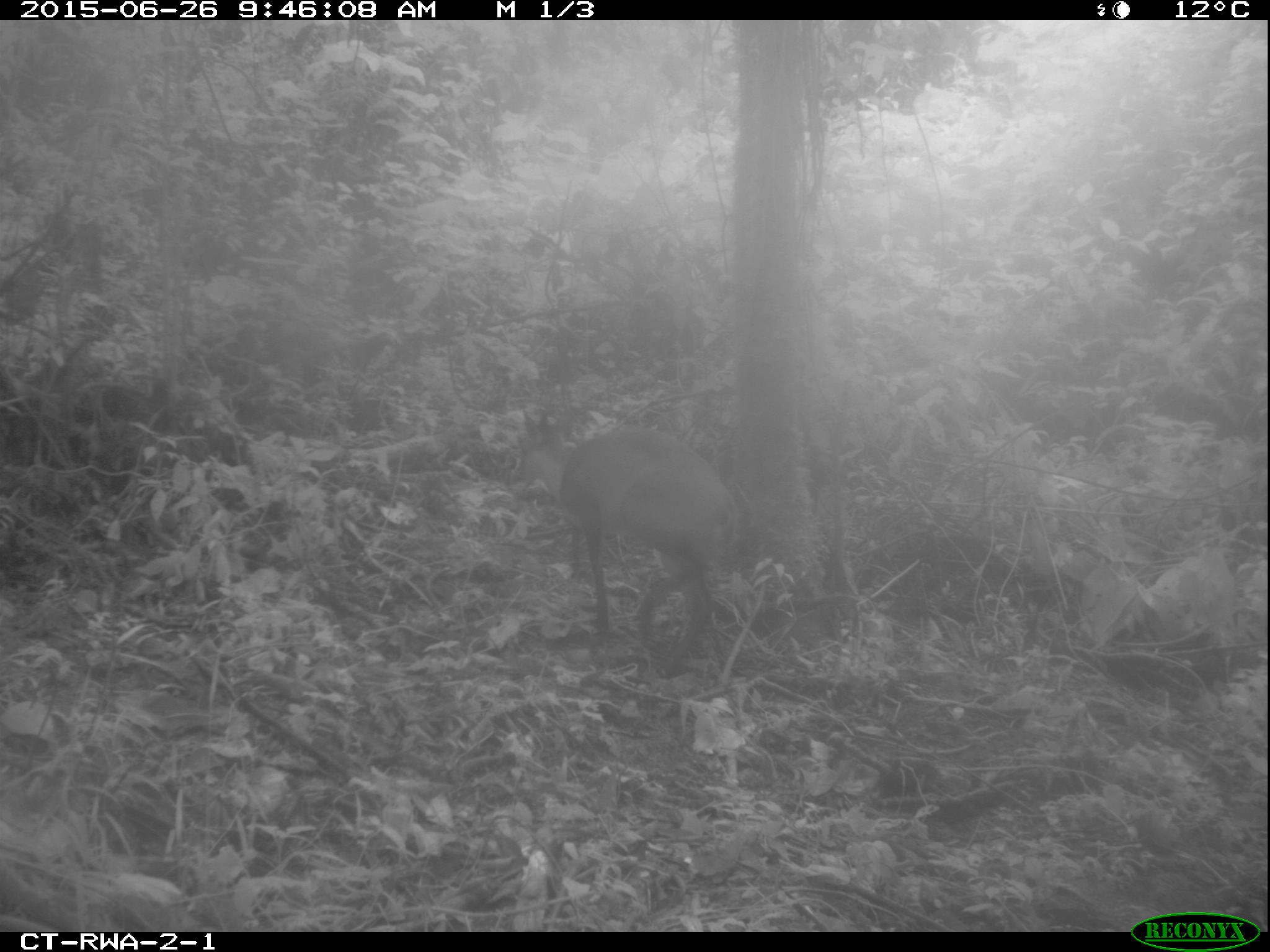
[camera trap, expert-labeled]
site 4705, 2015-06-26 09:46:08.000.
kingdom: Animalia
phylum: Chordata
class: Mammalia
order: Artiodactyla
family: Bovidae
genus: Cephalophus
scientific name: Cephalophus nigrifrons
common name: black-fronted duiker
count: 1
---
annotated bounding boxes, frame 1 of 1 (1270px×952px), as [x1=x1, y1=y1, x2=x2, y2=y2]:
cephalophus nigrifrons: [x1=514, y1=408, x2=738, y2=663]